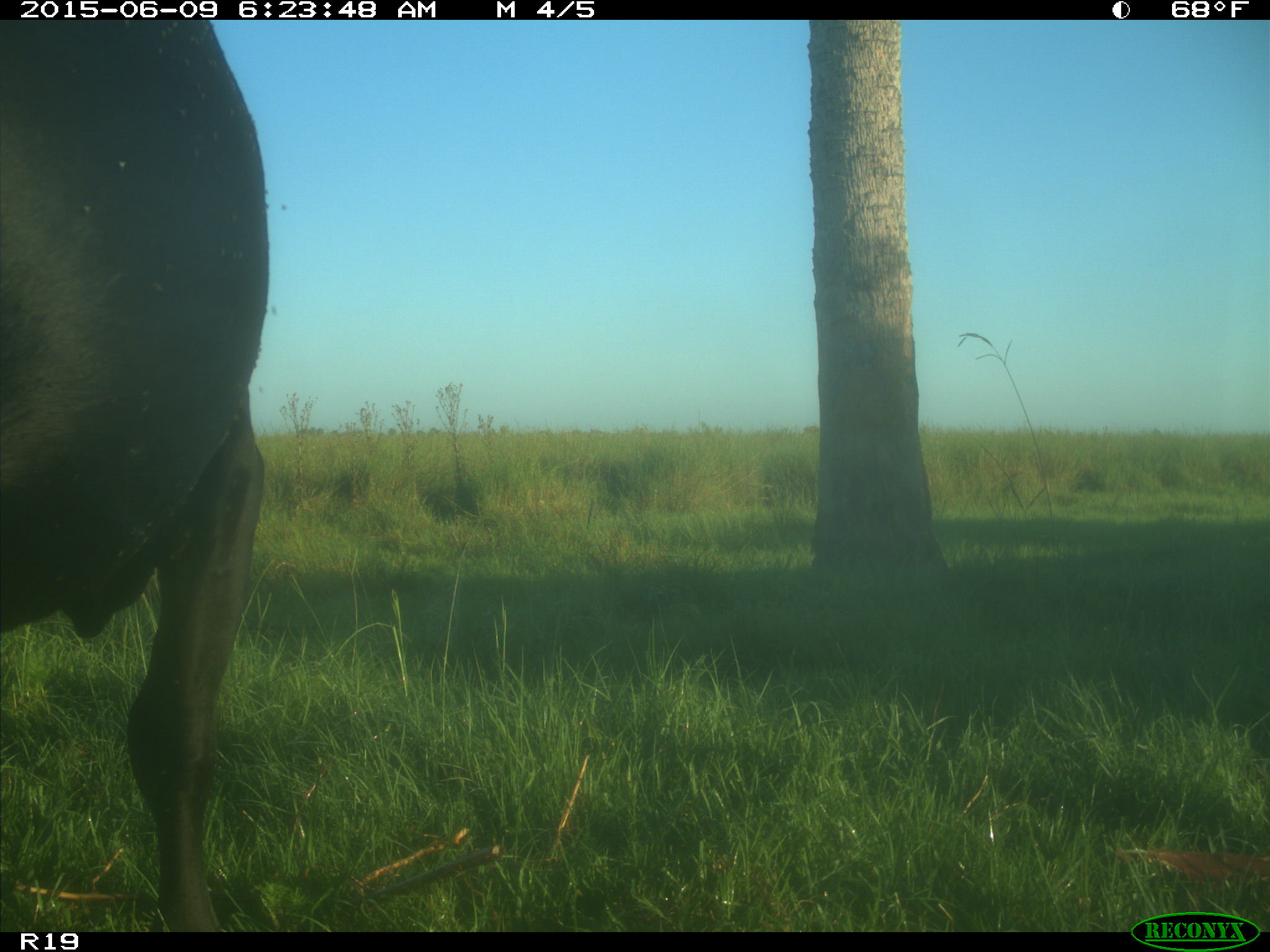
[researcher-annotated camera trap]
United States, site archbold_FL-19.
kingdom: Animalia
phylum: Chordata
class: Mammalia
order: Artiodactyla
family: Bovidae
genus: Bos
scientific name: Bos taurus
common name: domestic cow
Bos taurus (domestic cow).